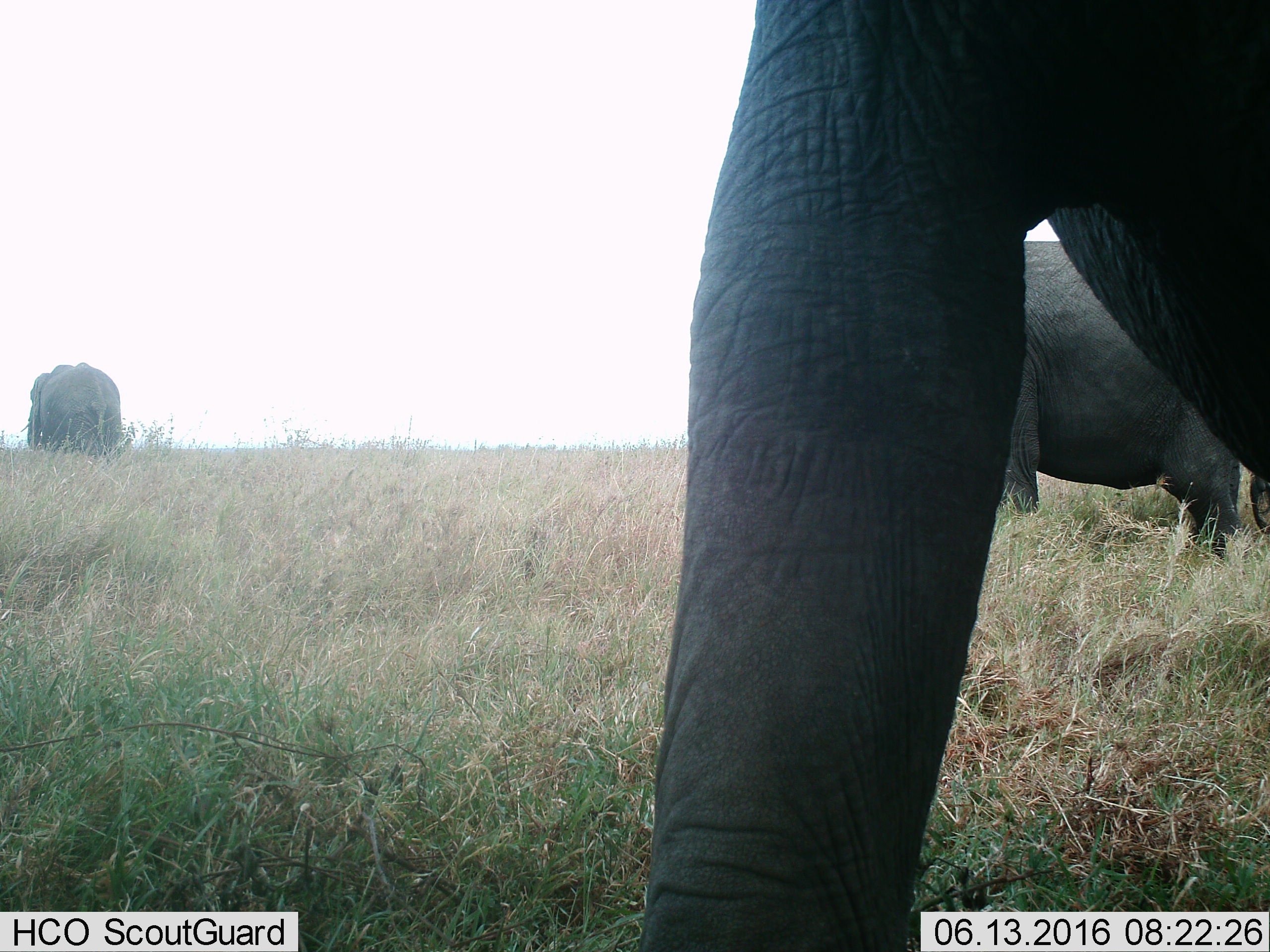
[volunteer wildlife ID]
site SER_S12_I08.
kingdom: Animalia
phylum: Chordata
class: Mammalia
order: Proboscidea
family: Elephantidae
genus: Loxodonta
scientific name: Loxodonta africana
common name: african bush elephant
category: elephant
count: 3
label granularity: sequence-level